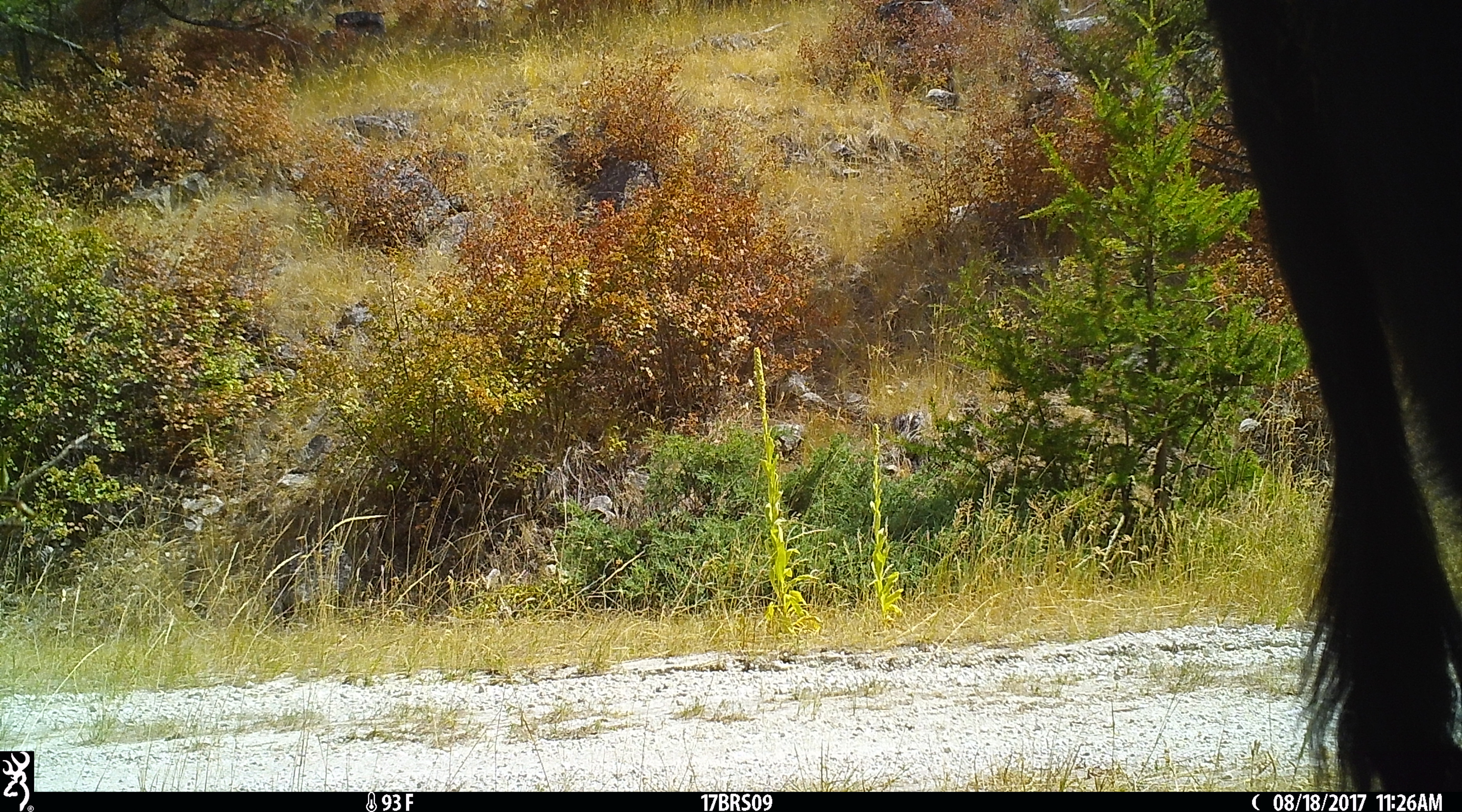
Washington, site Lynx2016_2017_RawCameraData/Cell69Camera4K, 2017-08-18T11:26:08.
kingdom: Animalia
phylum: Chordata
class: Mammalia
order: Artiodactyla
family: Bovidae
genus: Bos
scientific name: Bos taurus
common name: domestic cattle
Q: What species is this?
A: Domestic cattle (Bos taurus).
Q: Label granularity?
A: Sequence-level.